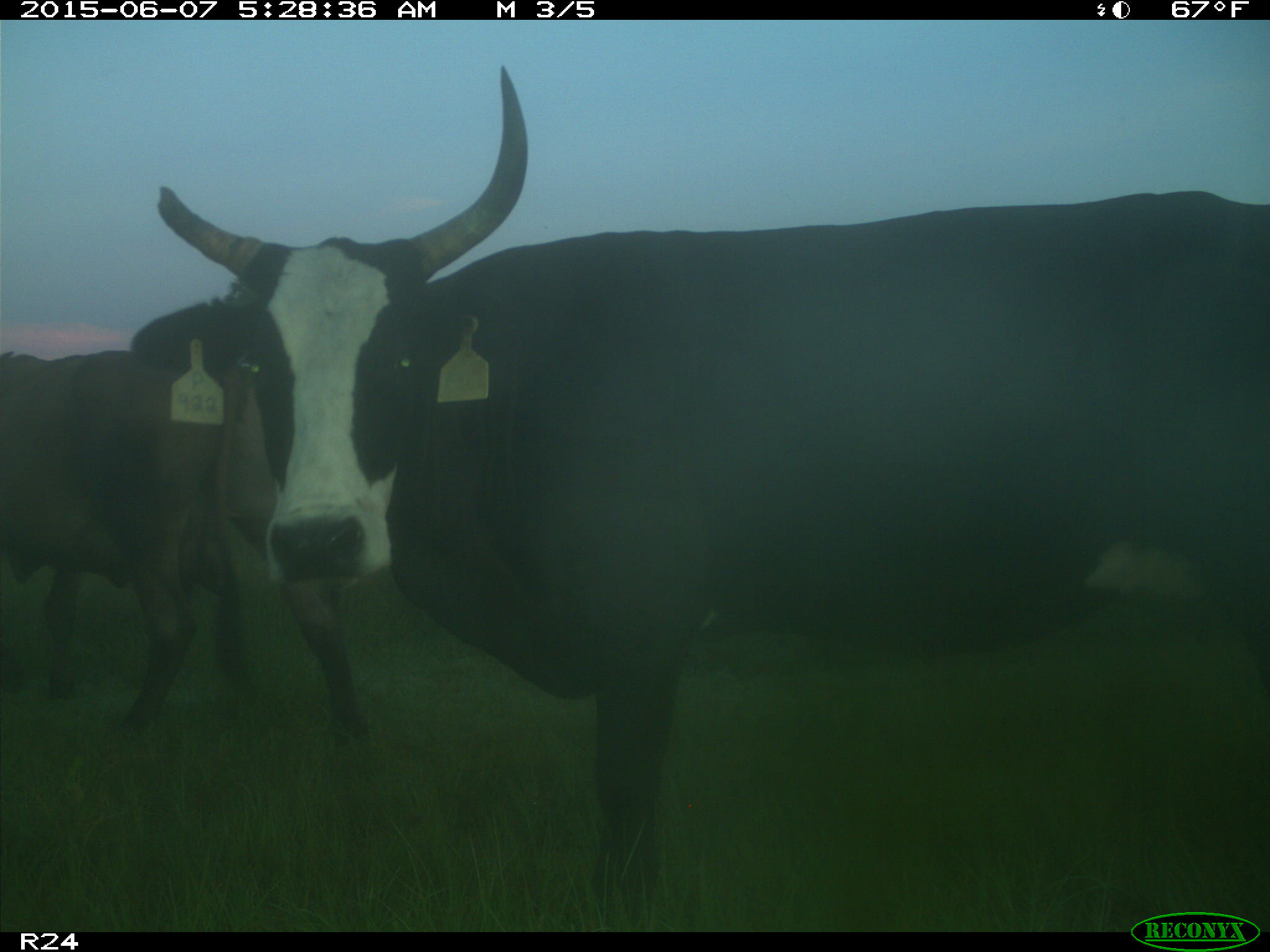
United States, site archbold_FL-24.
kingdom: Animalia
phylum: Chordata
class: Mammalia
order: Artiodactyla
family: Bovidae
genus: Bos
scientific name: Bos taurus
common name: domestic cow